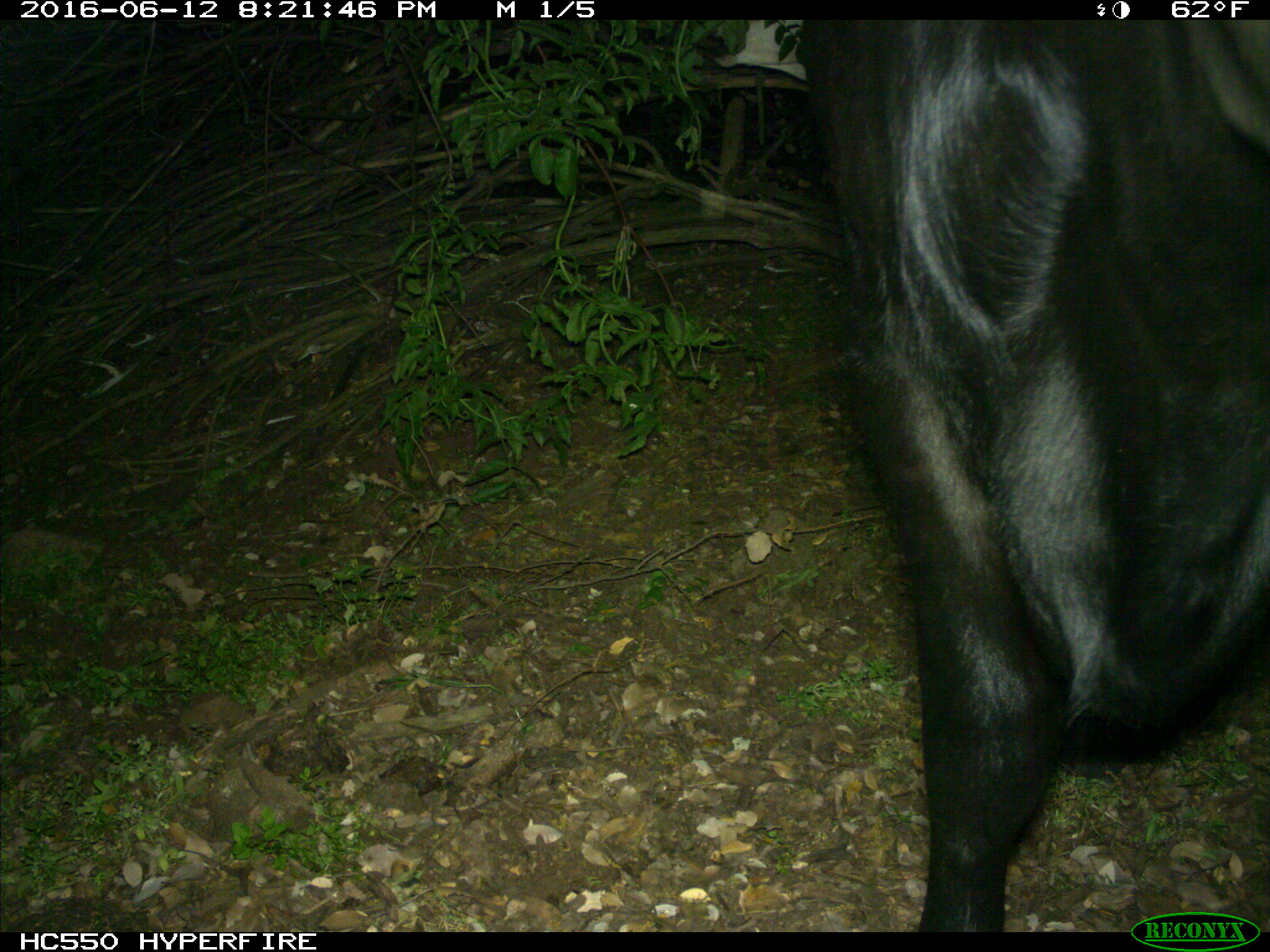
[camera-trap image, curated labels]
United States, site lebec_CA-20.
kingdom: Animalia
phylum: Chordata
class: Mammalia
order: Artiodactyla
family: Bovidae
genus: Bos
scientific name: Bos taurus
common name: domestic cow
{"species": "Bos taurus (domestic cow)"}